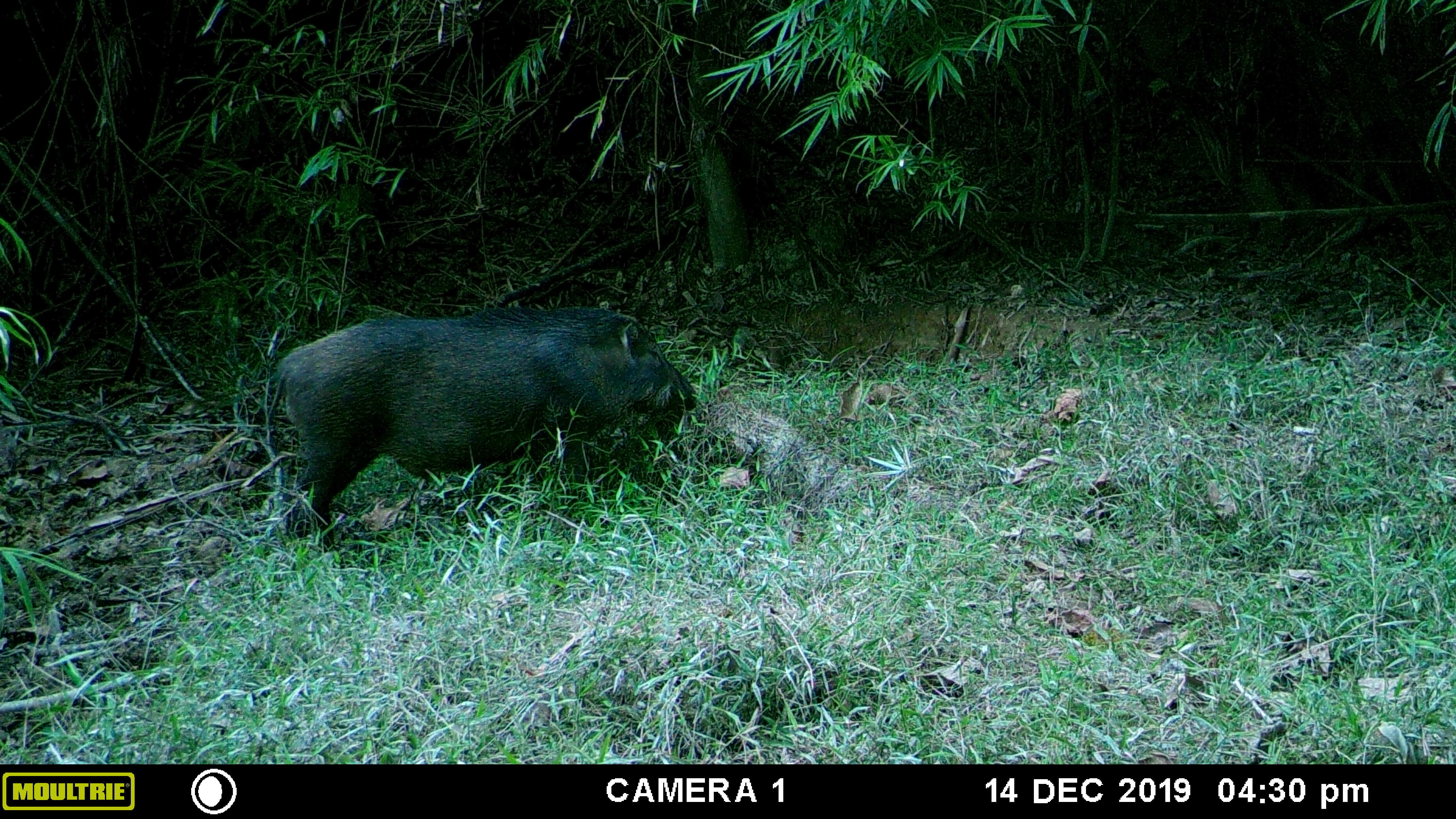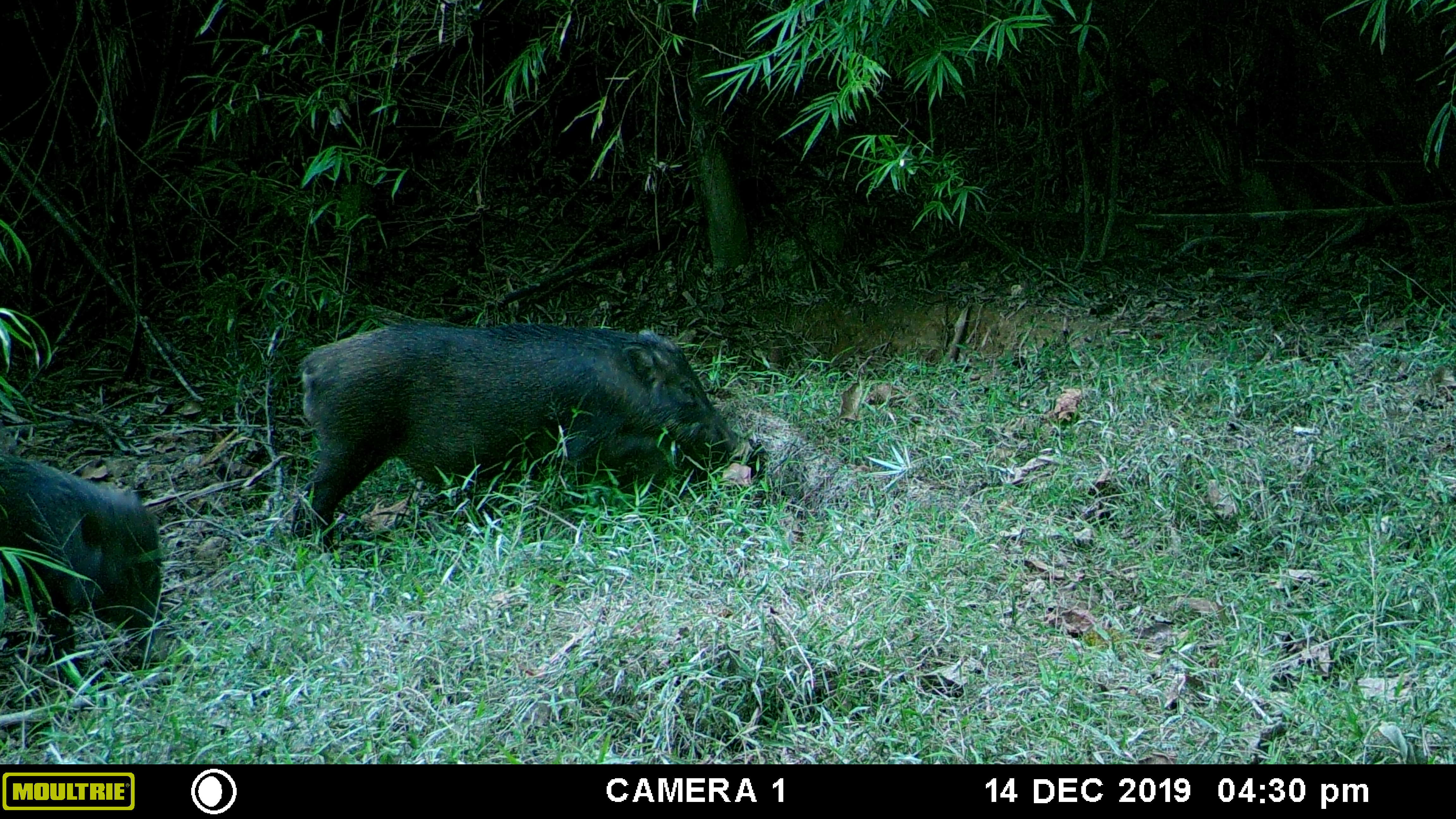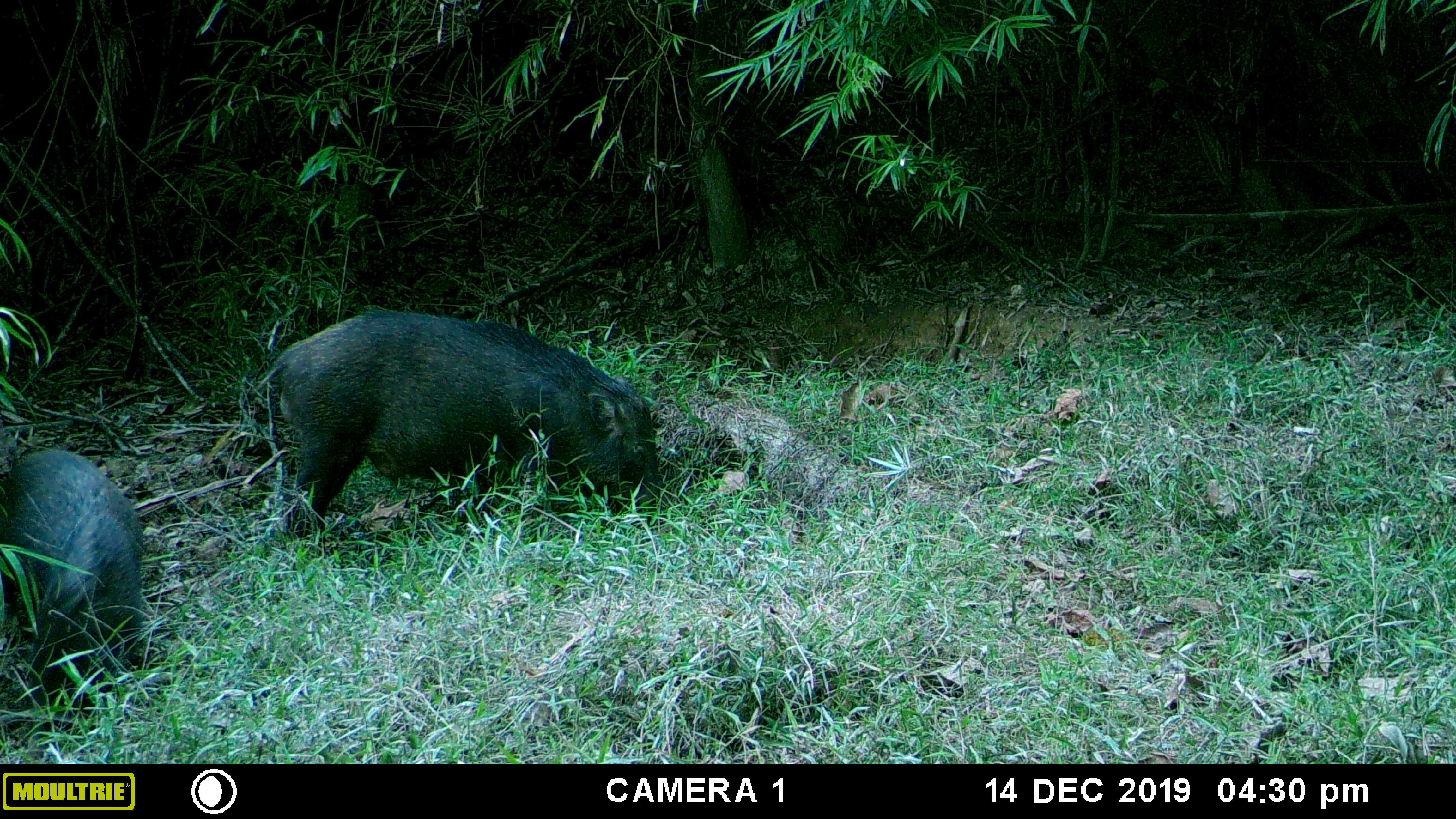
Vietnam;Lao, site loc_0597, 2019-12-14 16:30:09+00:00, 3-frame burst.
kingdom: Animalia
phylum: Chordata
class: Mammalia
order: Artiodactyla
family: Suidae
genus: Sus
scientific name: Sus scrofa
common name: eurasian wild pig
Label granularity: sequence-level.